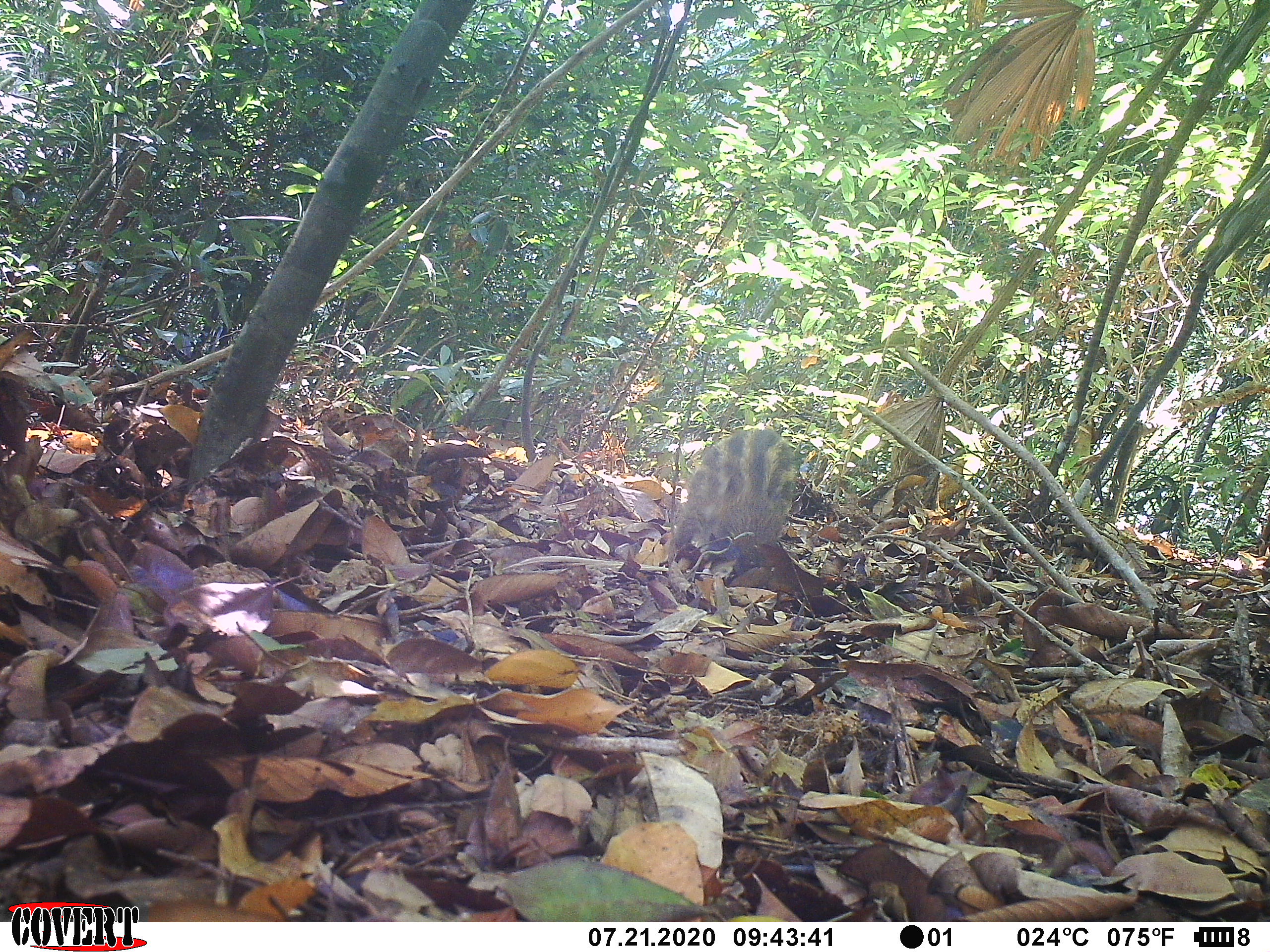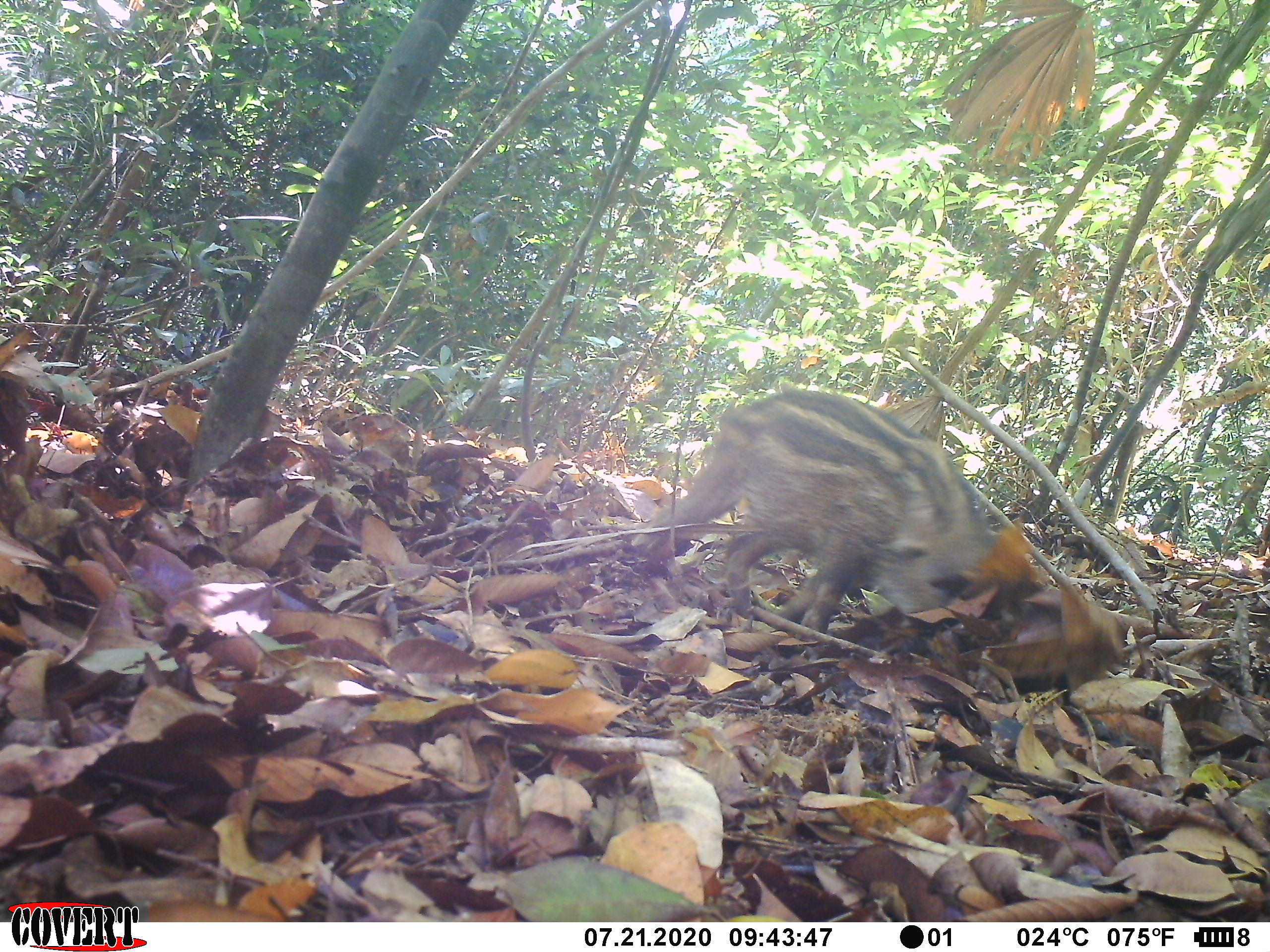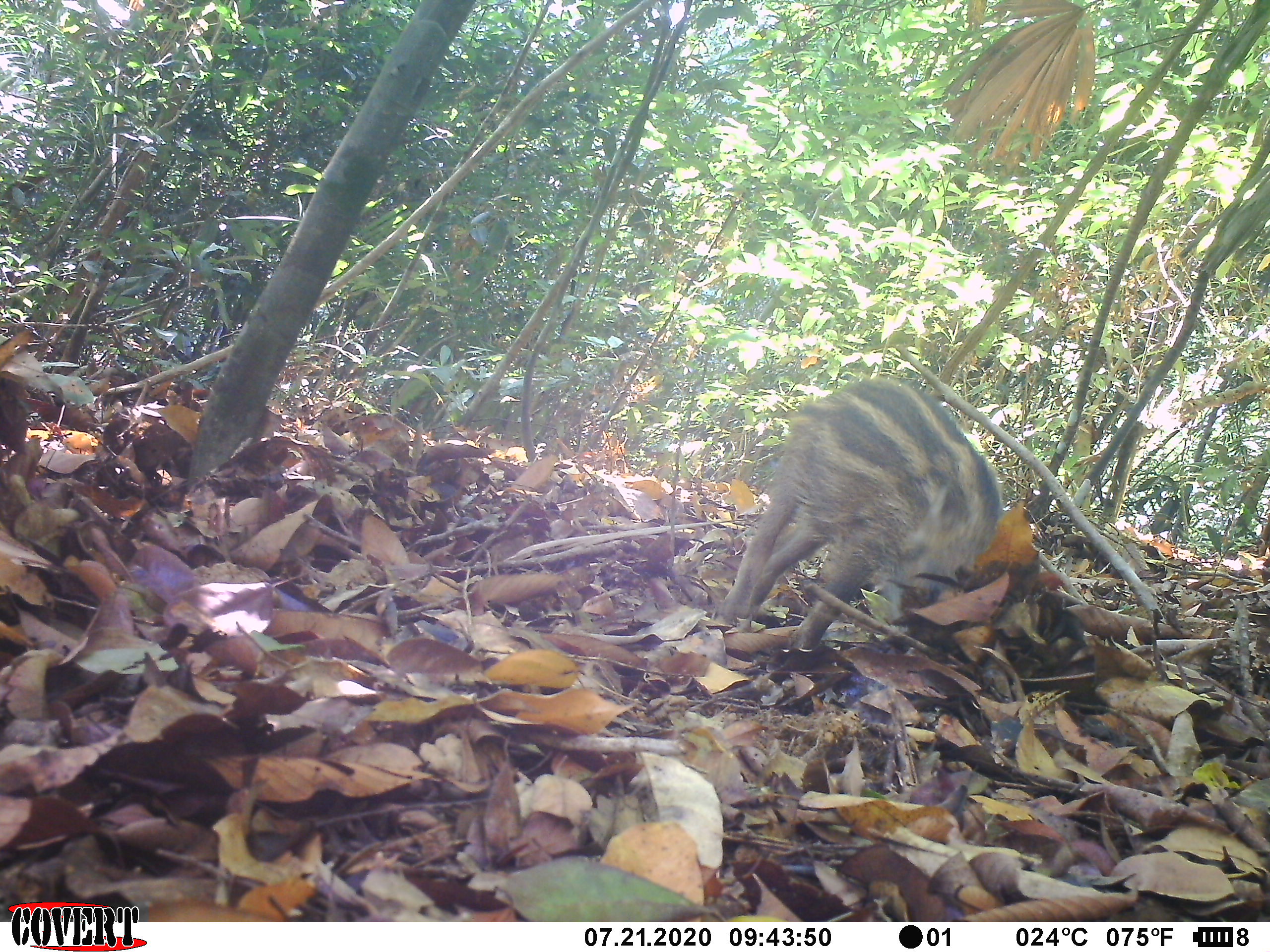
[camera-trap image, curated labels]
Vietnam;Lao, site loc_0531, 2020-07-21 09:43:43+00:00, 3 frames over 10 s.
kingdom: Animalia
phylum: Chordata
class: Mammalia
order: Artiodactyla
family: Suidae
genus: Sus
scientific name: Sus scrofa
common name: eurasian wild pig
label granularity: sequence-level